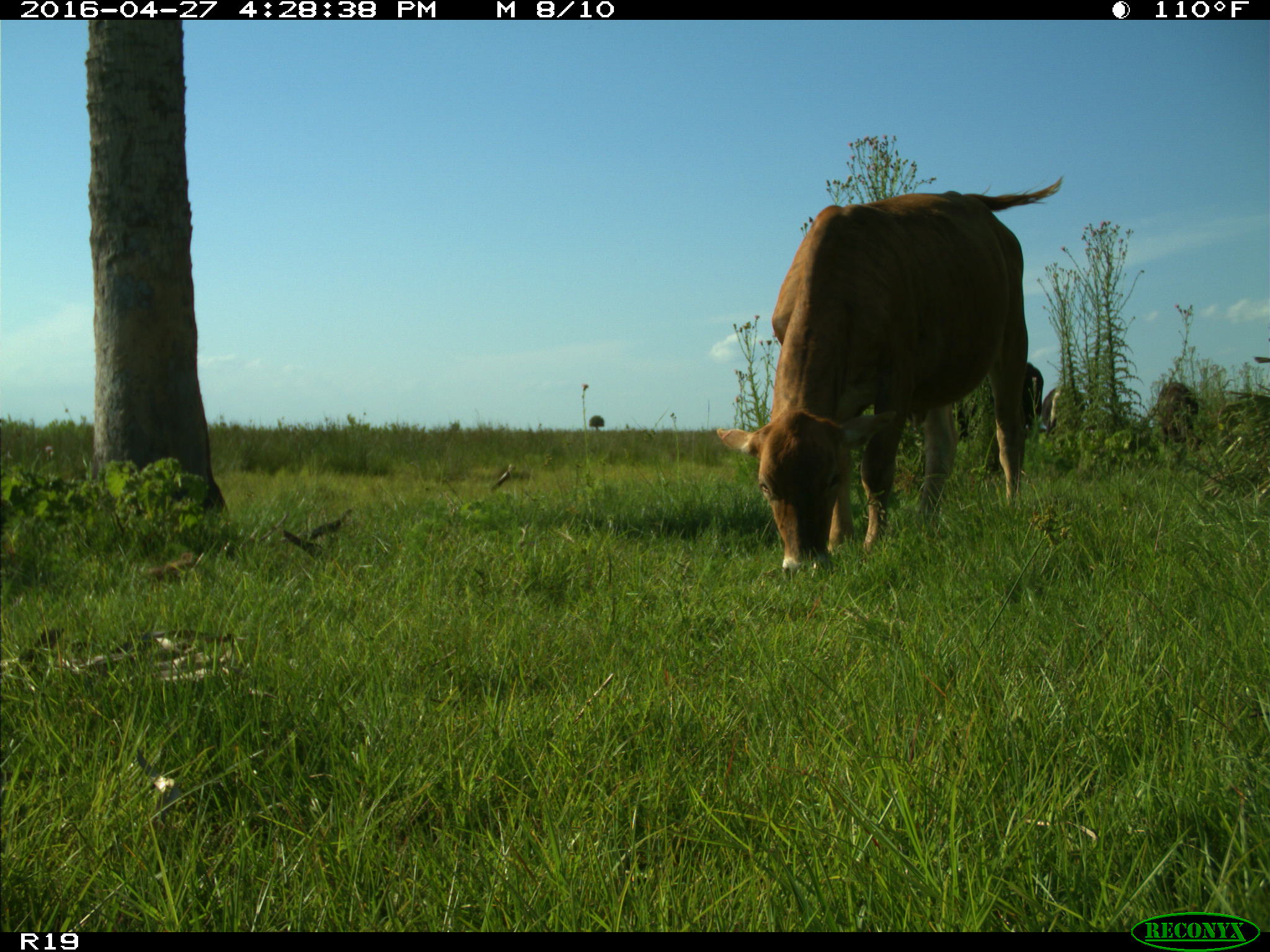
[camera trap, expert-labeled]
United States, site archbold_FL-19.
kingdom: Animalia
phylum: Chordata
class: Mammalia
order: Artiodactyla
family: Bovidae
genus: Bos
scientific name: Bos taurus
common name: domestic cow